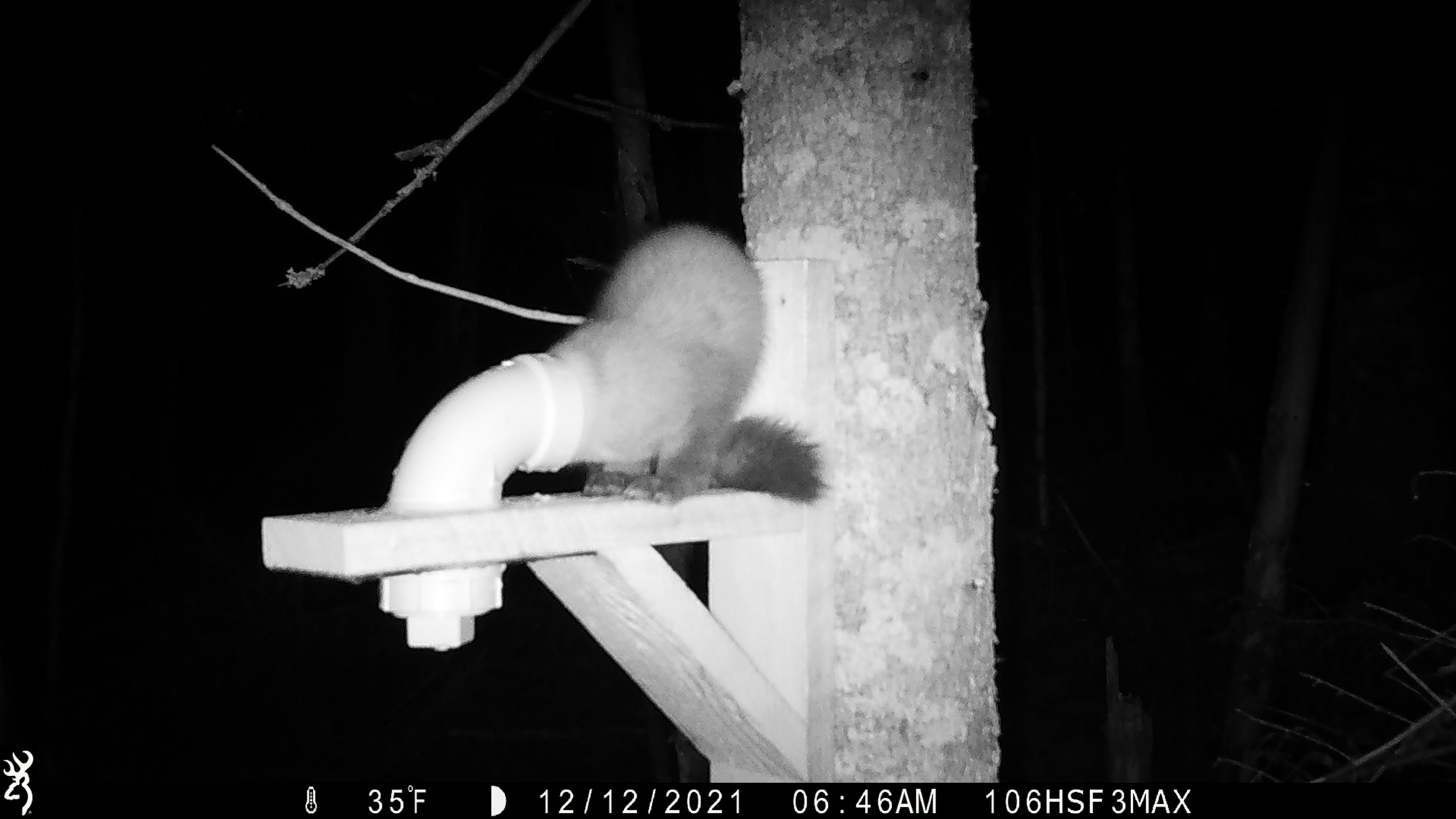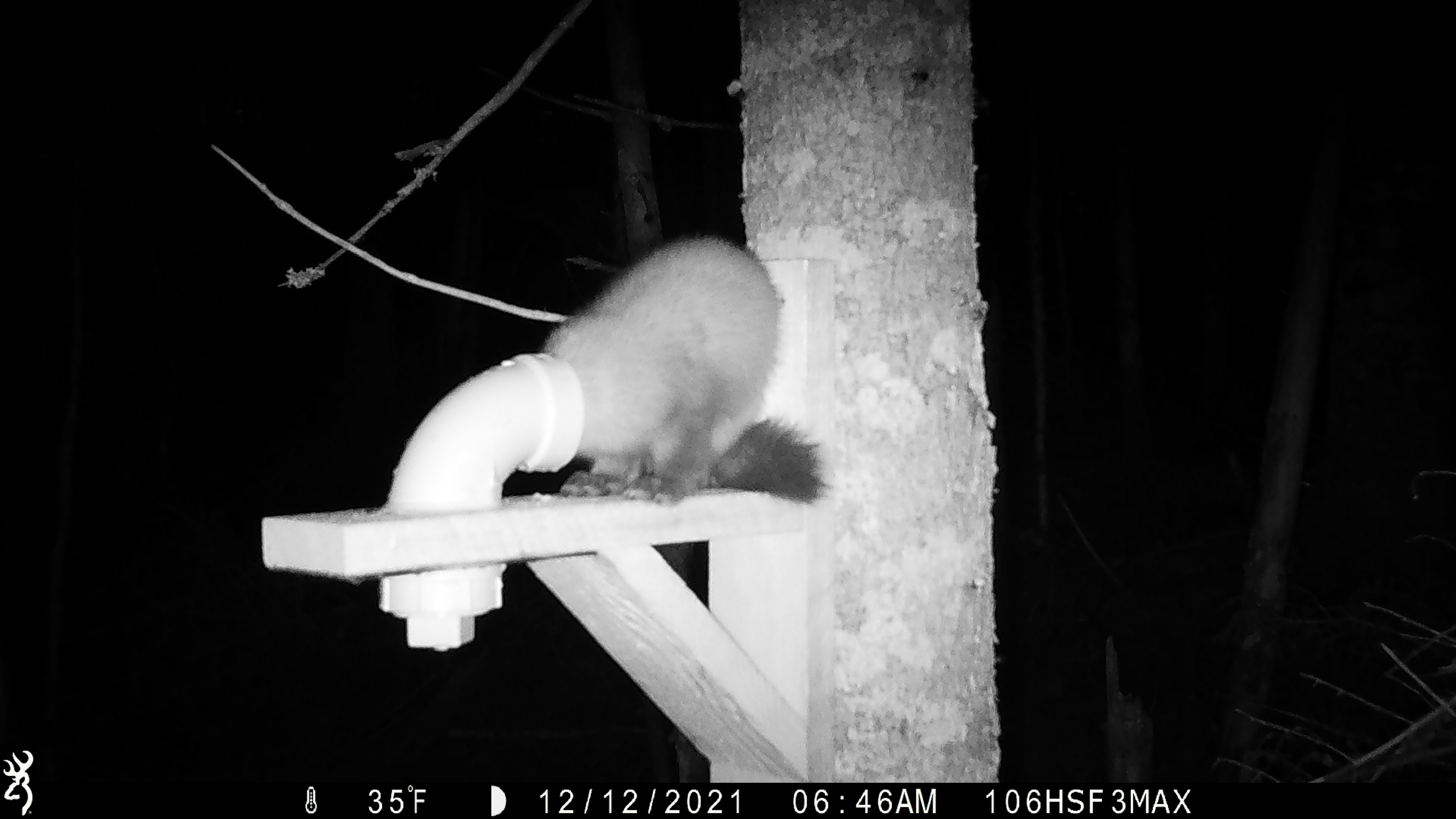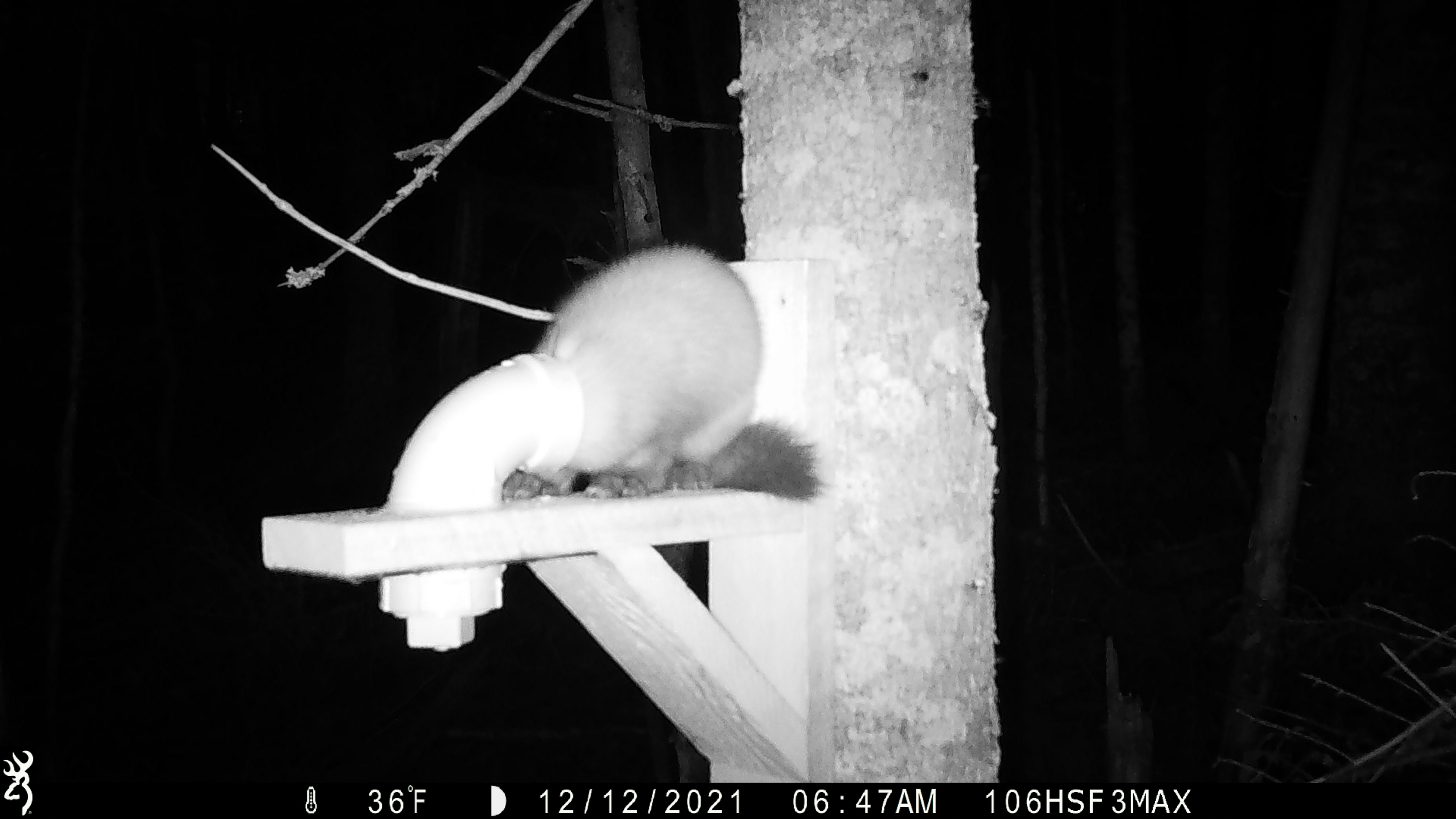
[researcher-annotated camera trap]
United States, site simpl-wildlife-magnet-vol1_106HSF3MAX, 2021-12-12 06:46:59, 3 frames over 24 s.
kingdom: Animalia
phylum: Chordata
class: Mammalia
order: Carnivora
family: Mustelidae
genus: Martes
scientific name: Martes americana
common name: american marten